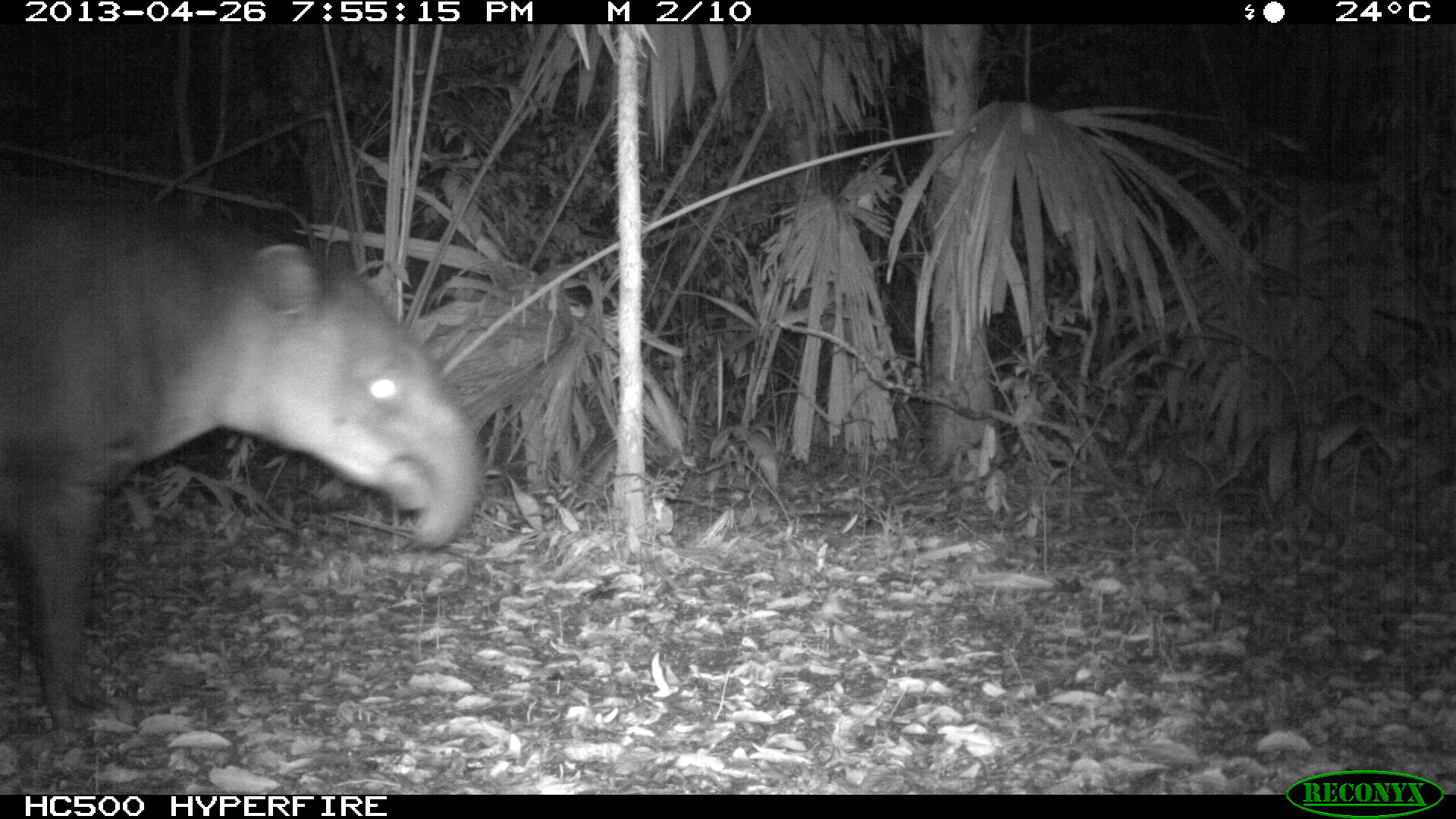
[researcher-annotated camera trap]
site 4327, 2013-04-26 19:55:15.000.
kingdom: Animalia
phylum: Chordata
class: Mammalia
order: Perissodactyla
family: Tapiridae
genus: Tapirus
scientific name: Tapirus bairdii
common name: baird's tapir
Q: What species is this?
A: Tapirus bairdii (baird's tapir).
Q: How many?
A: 1.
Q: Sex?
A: Female.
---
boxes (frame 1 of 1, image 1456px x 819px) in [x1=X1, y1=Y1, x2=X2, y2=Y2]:
tapirus bairdii: [x1=0, y1=175, x2=484, y2=733]